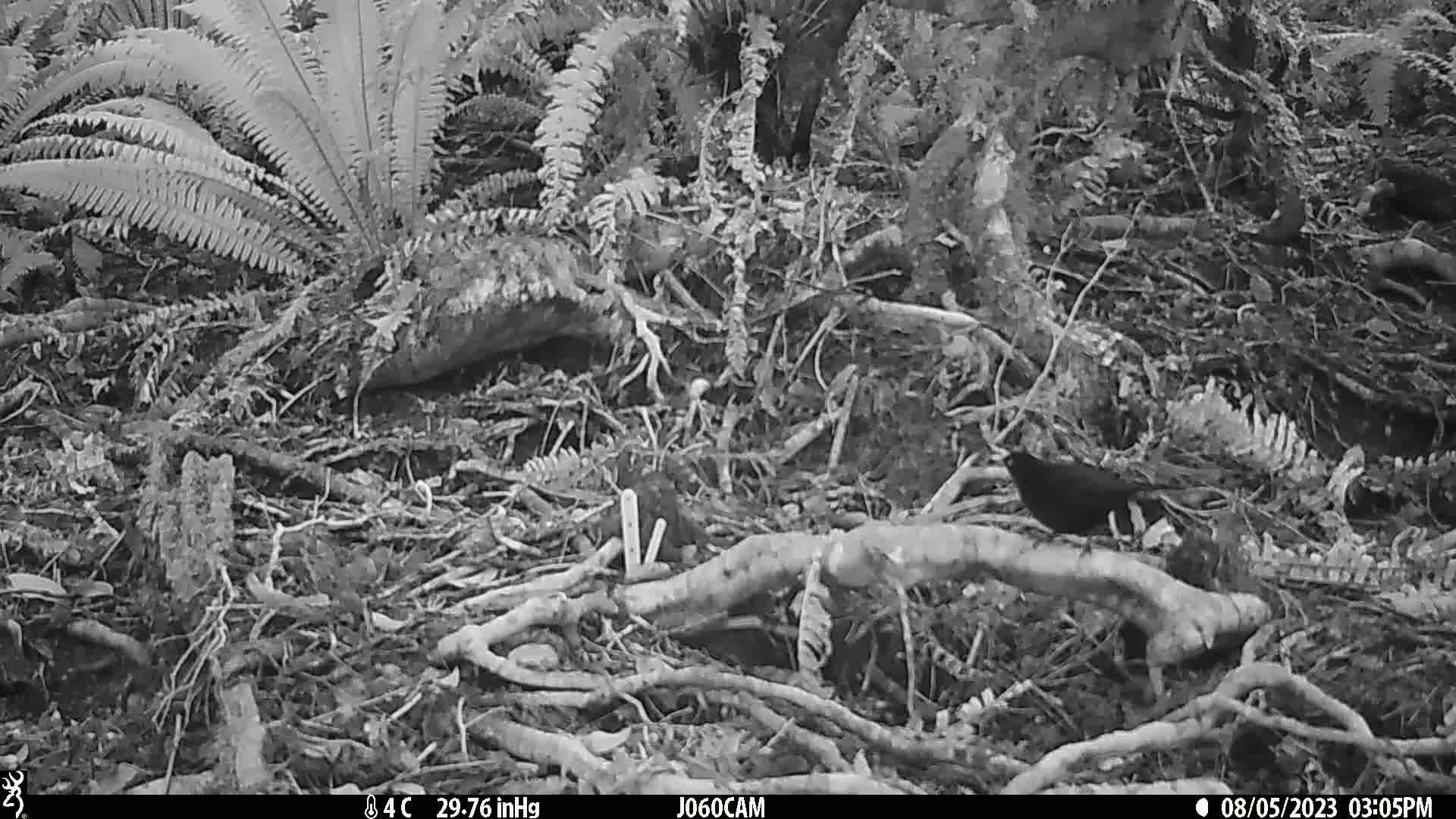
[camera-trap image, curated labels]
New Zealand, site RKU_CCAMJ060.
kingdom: Animalia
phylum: Chordata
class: Aves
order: Passeriformes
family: Turdidae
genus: Turdus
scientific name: Turdus merula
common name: eurasian blackbird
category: blackbird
Blackbird (eurasian blackbird) (Turdus merula).